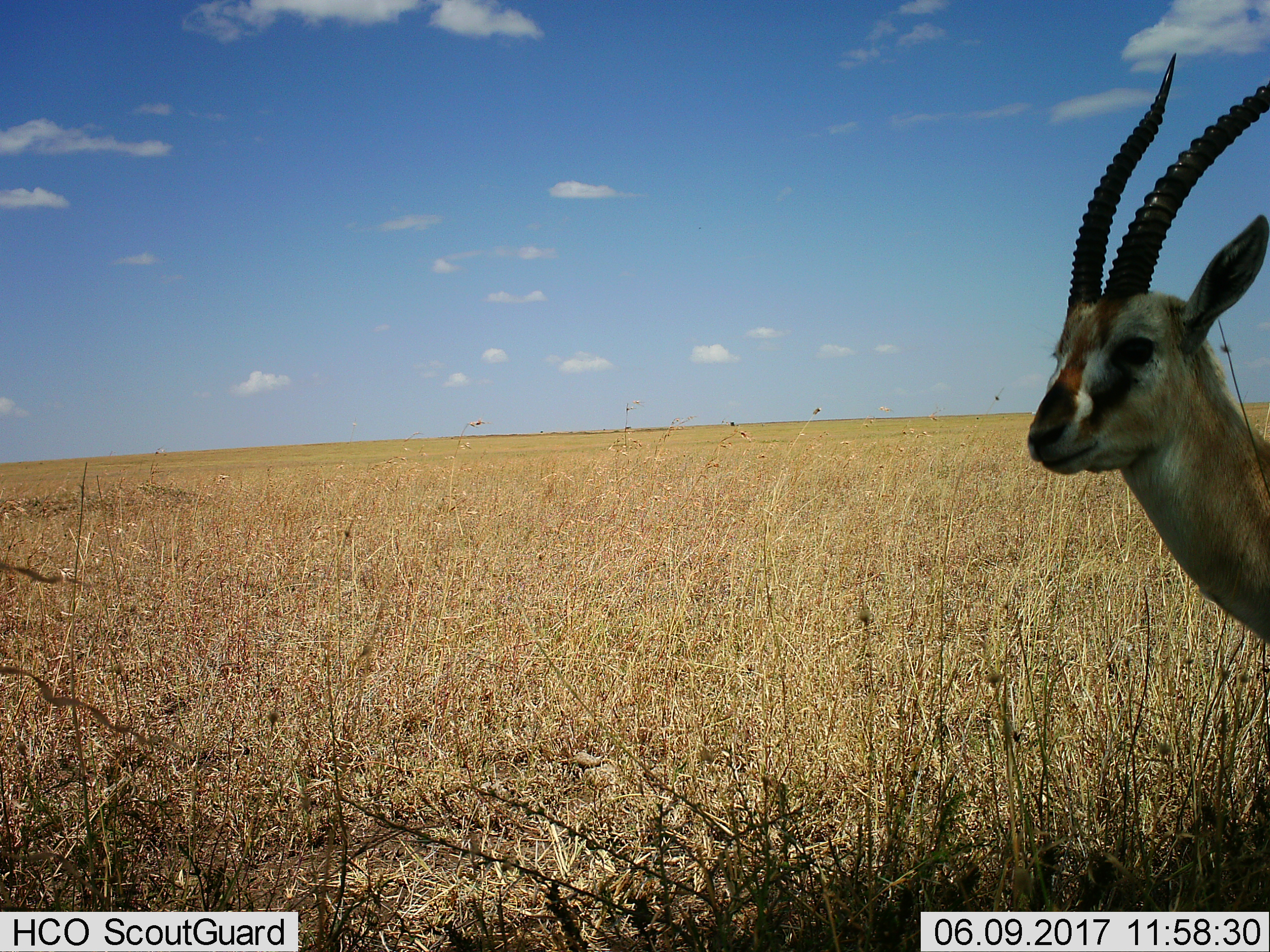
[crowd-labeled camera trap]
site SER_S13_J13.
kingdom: Animalia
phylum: Chordata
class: Mammalia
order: Artiodactyla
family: Bovidae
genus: Eudorcas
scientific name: Eudorcas thomsonii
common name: thomson's gazelle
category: gazellethomsons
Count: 1.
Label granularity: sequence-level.